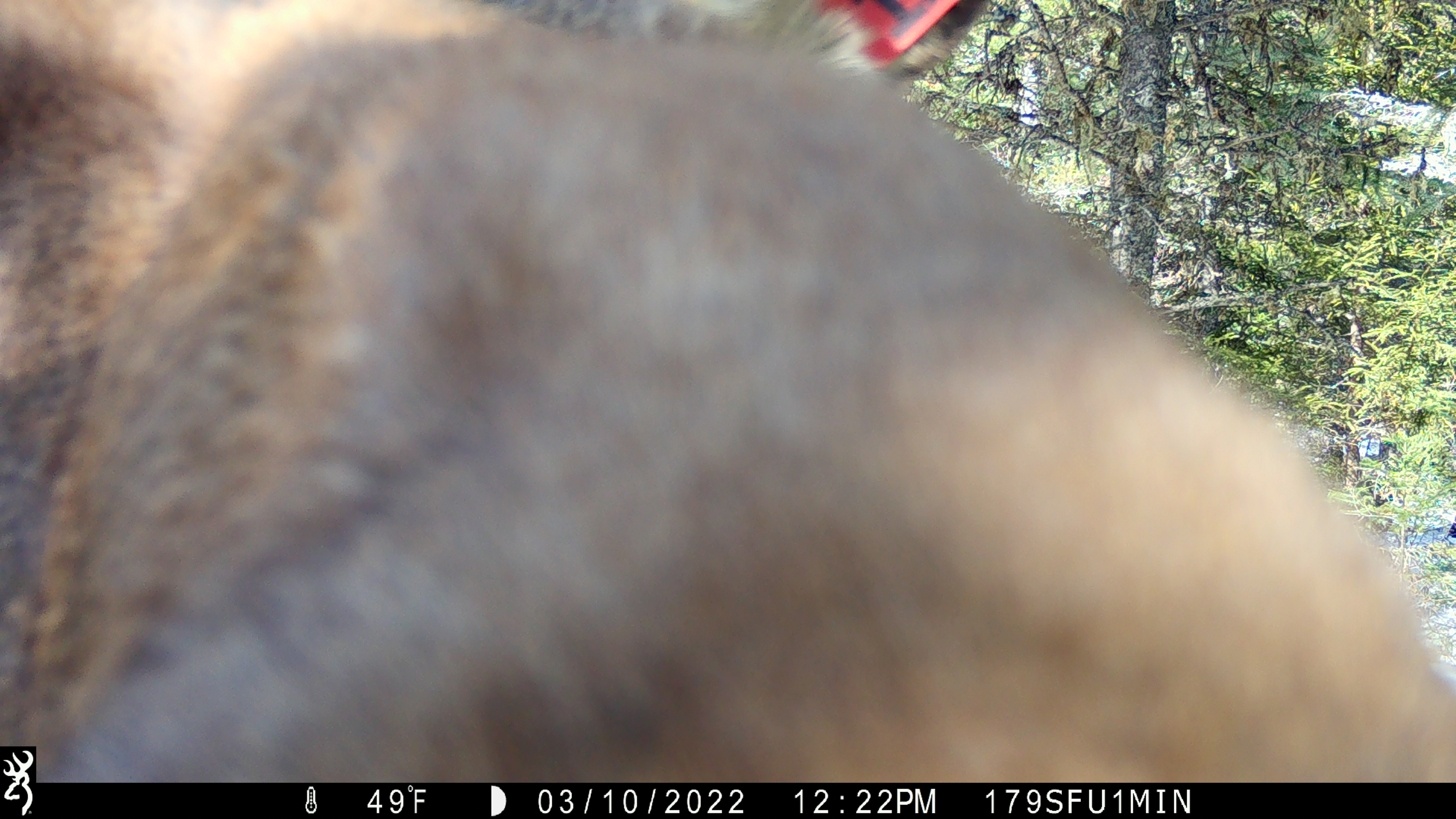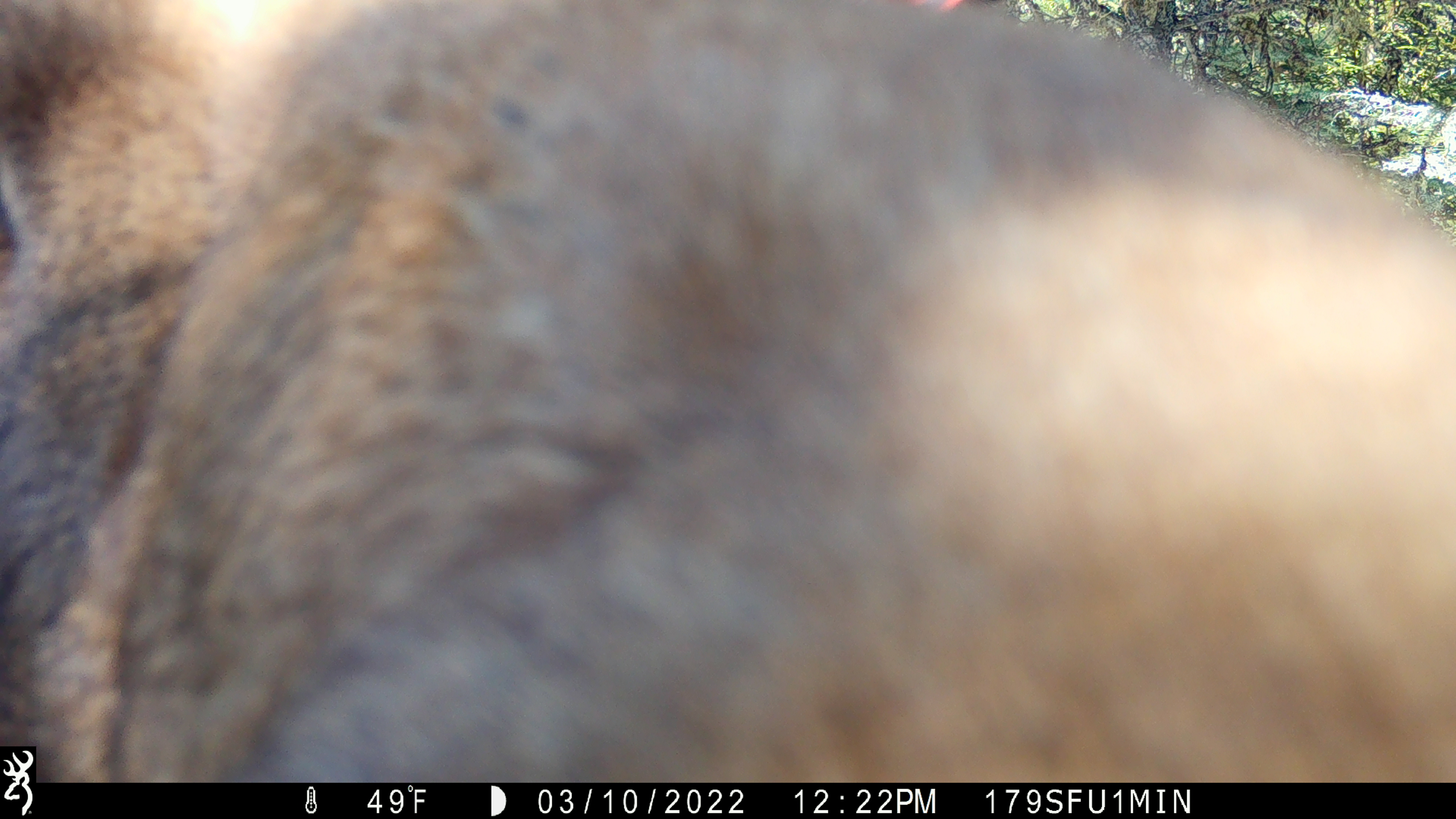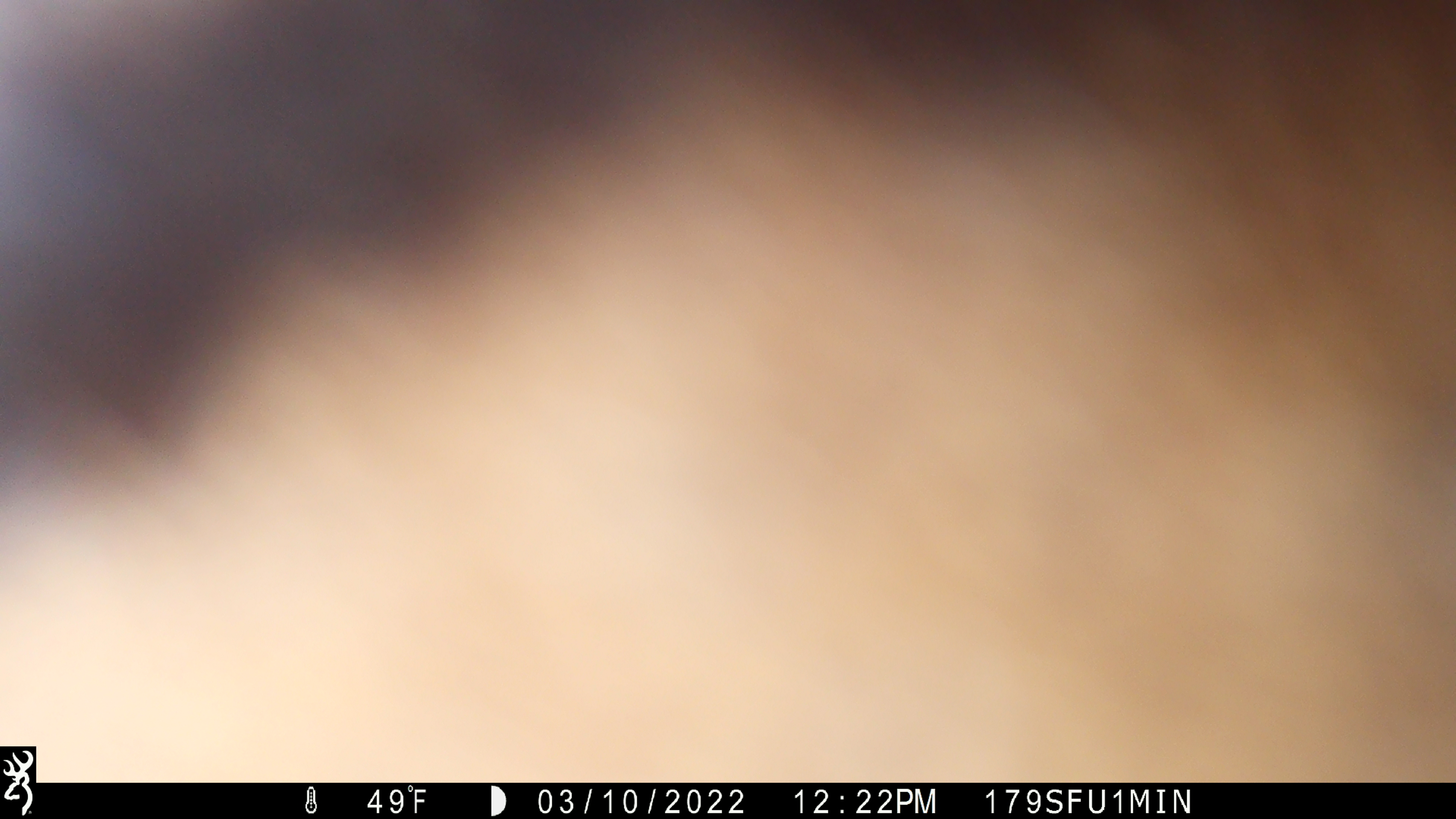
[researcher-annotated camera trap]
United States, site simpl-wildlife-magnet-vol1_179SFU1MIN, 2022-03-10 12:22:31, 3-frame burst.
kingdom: Animalia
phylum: Chordata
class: Mammalia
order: Artiodactyla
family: Cervidae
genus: Alces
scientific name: Alces alces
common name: moose